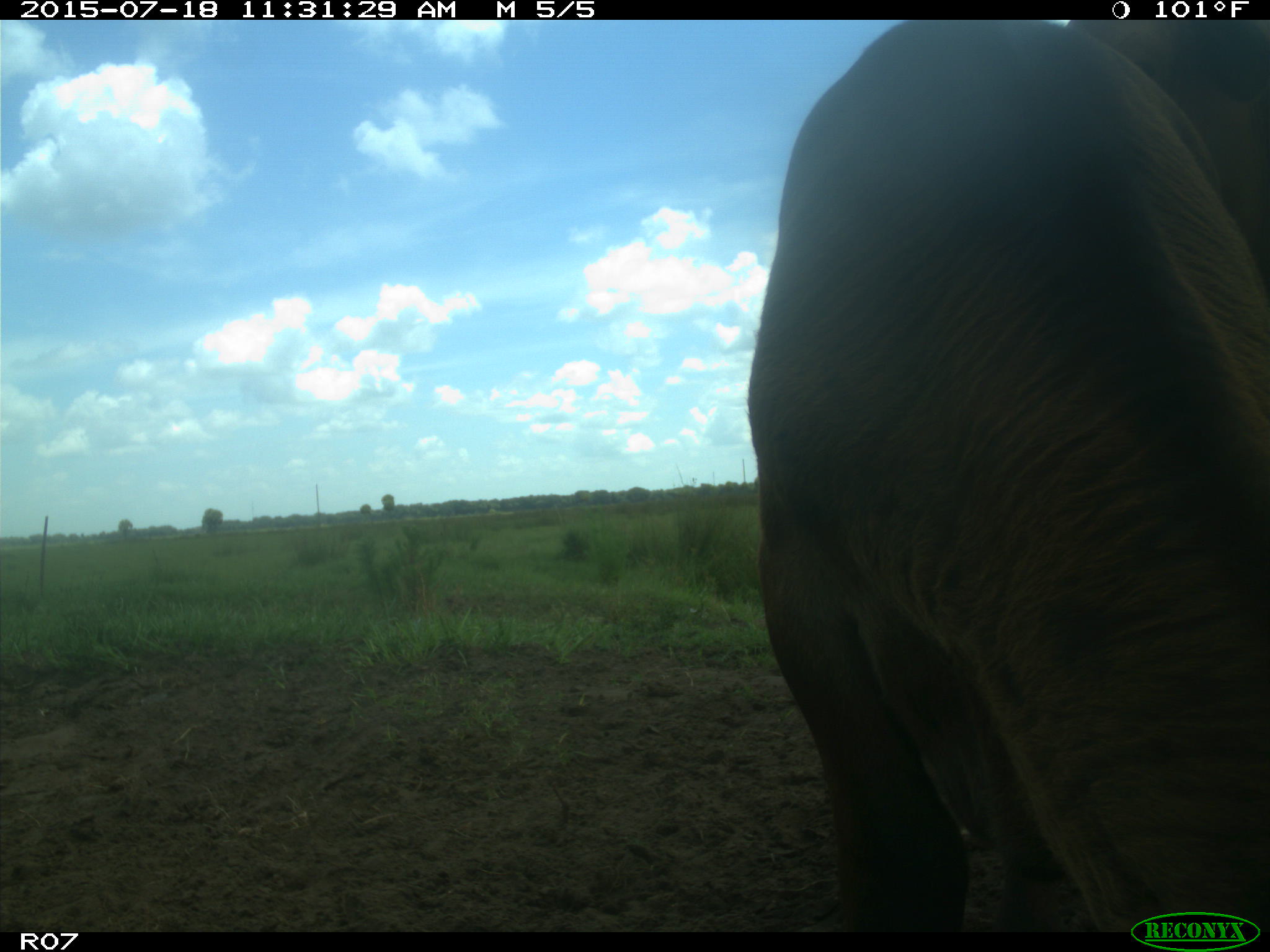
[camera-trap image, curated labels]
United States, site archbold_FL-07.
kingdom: Animalia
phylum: Chordata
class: Mammalia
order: Artiodactyla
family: Bovidae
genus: Bos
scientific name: Bos taurus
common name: domestic cow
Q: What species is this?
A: Bos taurus (domestic cow).